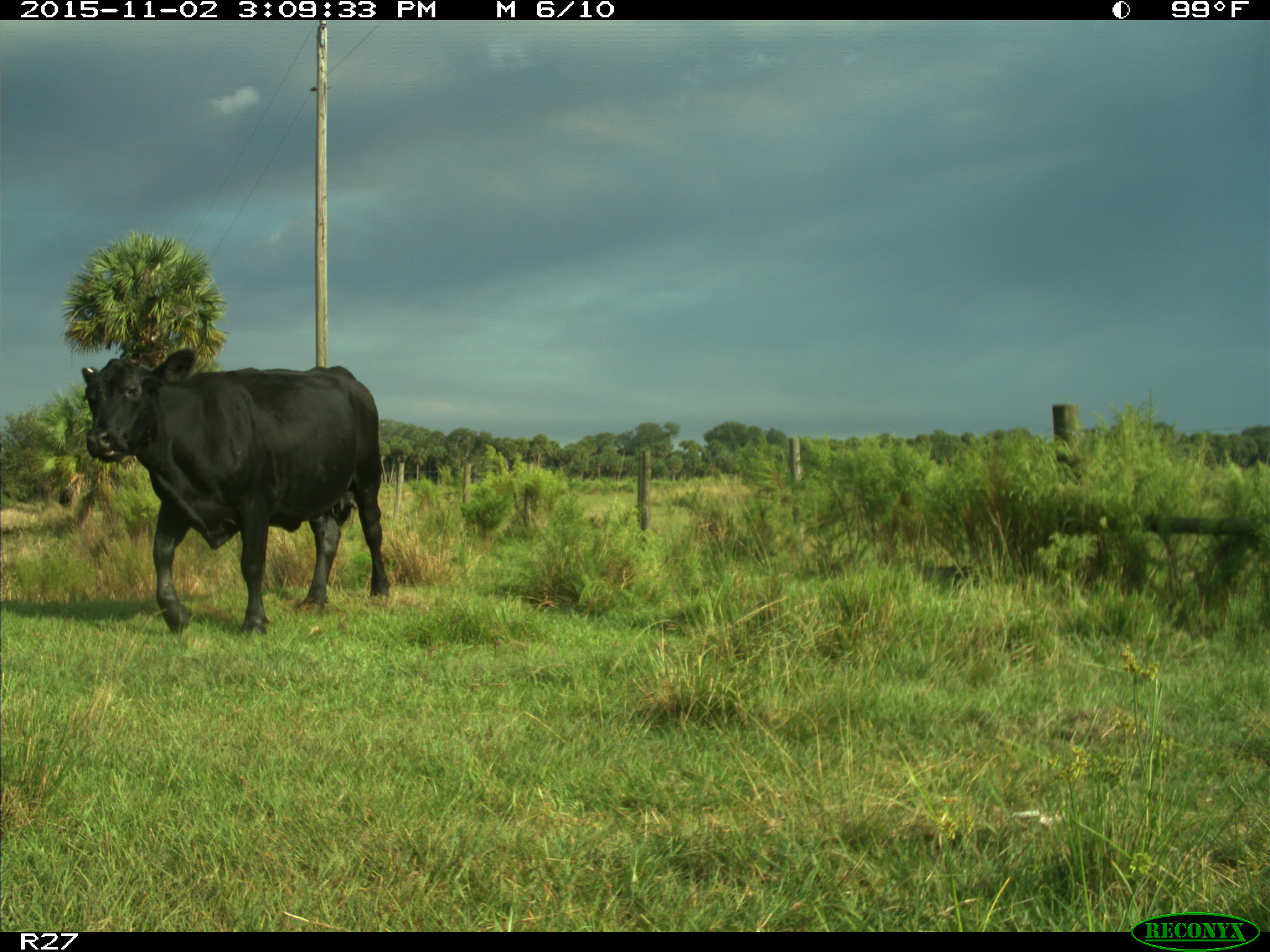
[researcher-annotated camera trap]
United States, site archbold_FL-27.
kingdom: Animalia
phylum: Chordata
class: Mammalia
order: Artiodactyla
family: Bovidae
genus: Bos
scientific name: Bos taurus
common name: domestic cow